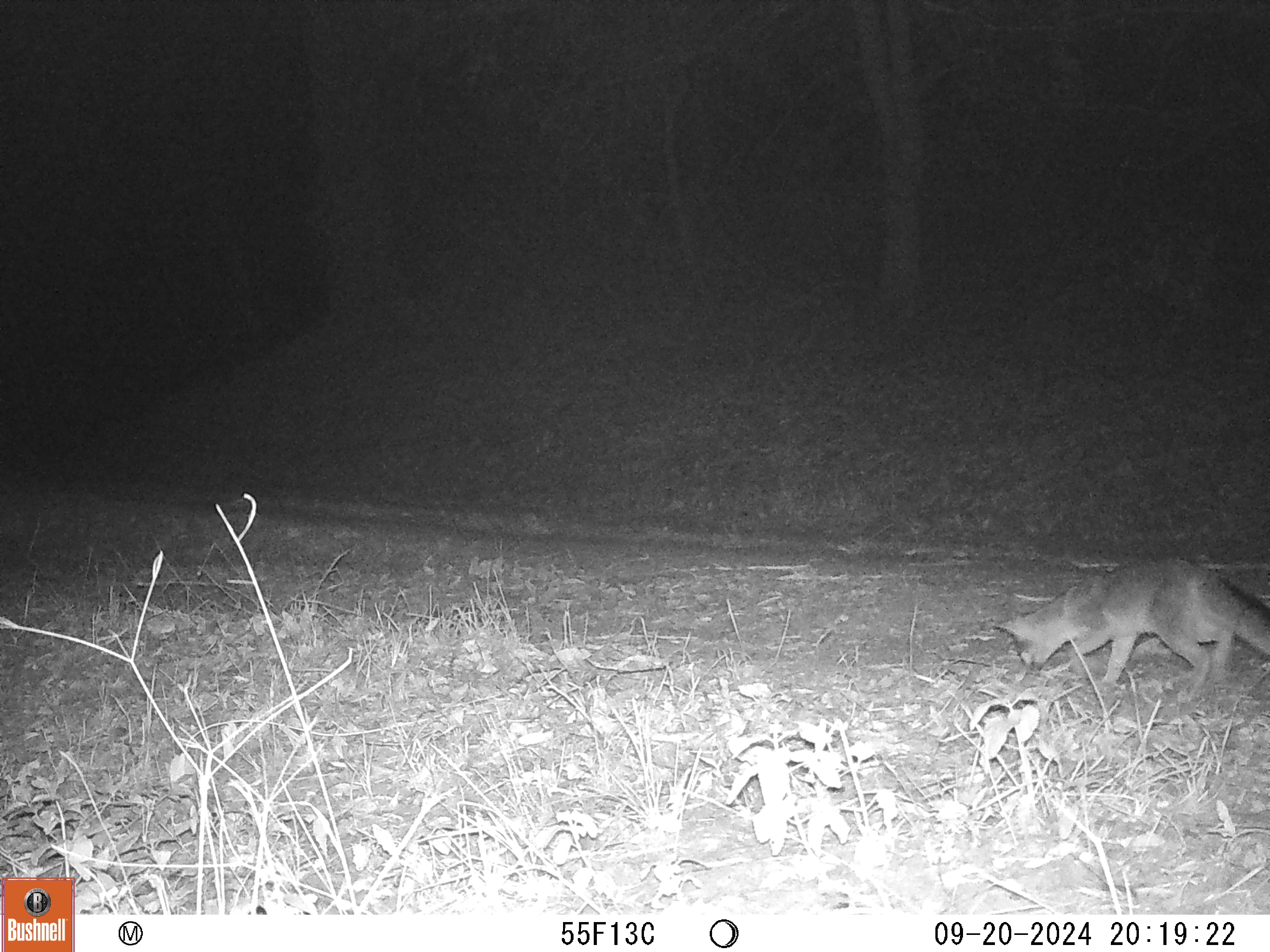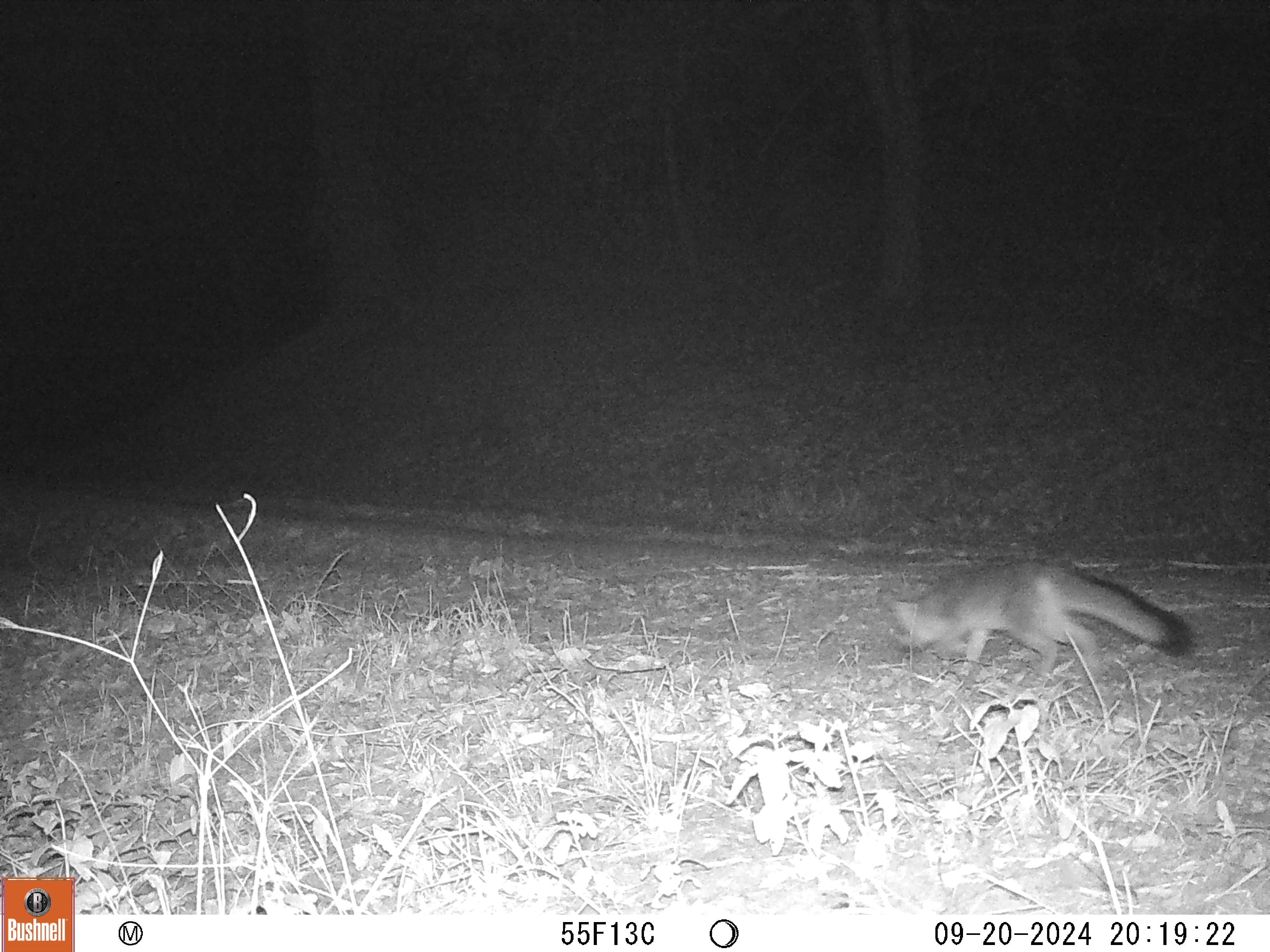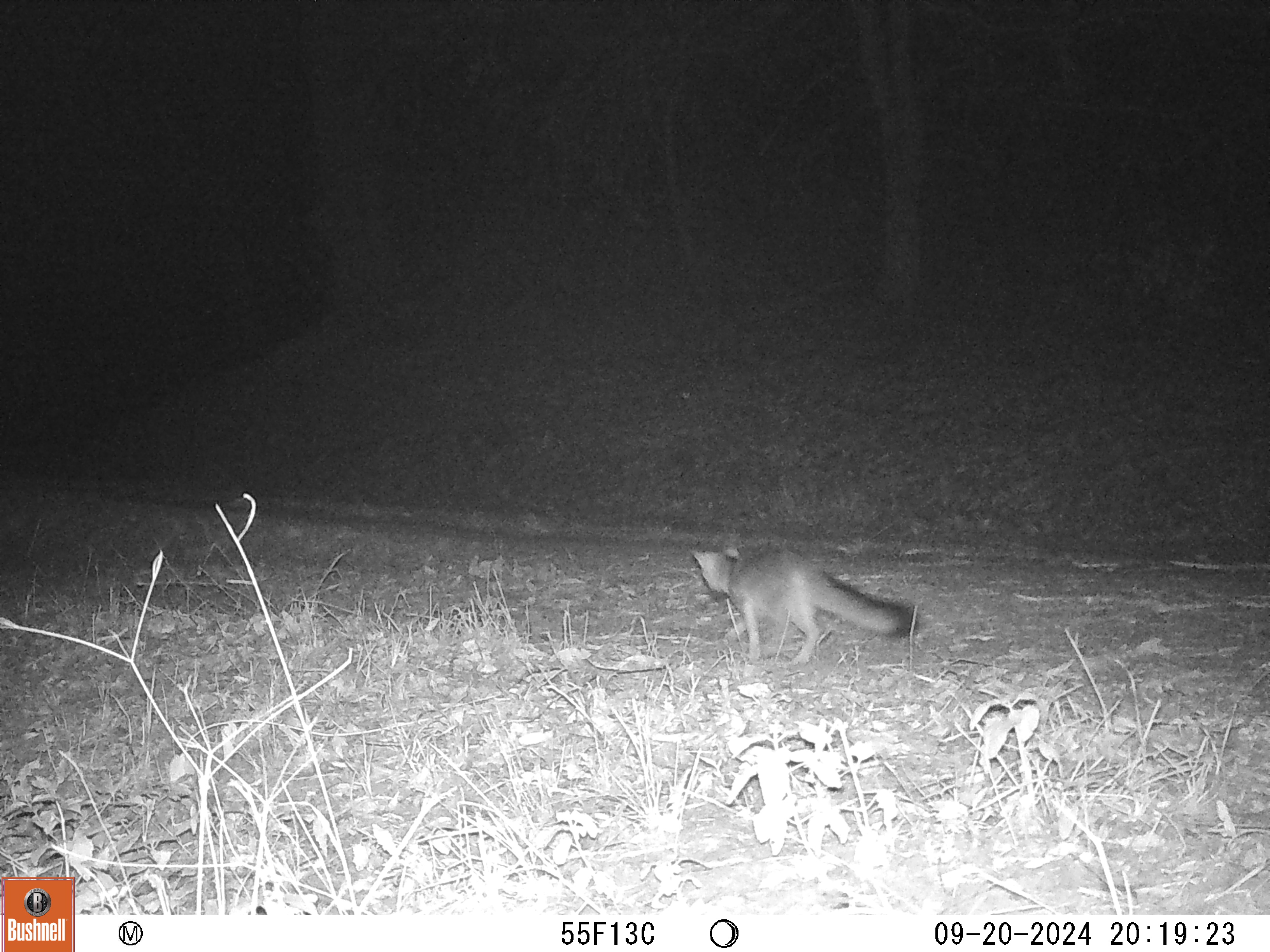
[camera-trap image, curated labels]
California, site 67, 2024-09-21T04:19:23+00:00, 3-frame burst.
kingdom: Animalia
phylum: Chordata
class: Mammalia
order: Carnivora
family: Canidae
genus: Urocyon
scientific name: Urocyon cinereoargenteus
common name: gray fox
Gray fox (Urocyon cinereoargenteus).